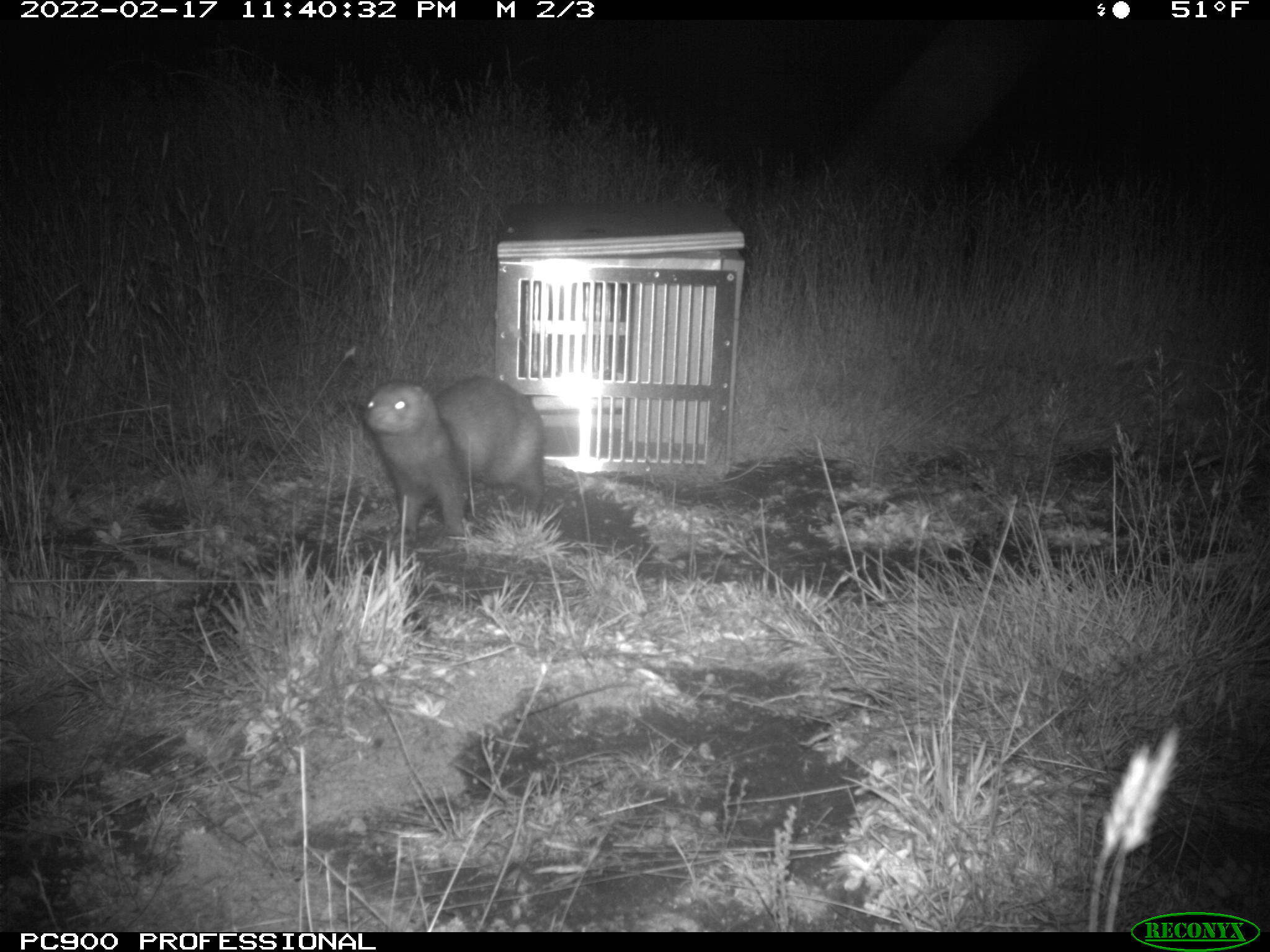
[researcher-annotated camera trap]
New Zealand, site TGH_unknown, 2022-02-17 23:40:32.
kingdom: Animalia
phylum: Chordata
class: Mammalia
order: Carnivora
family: Mustelidae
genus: Mustela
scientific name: Mustela furo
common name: ferret